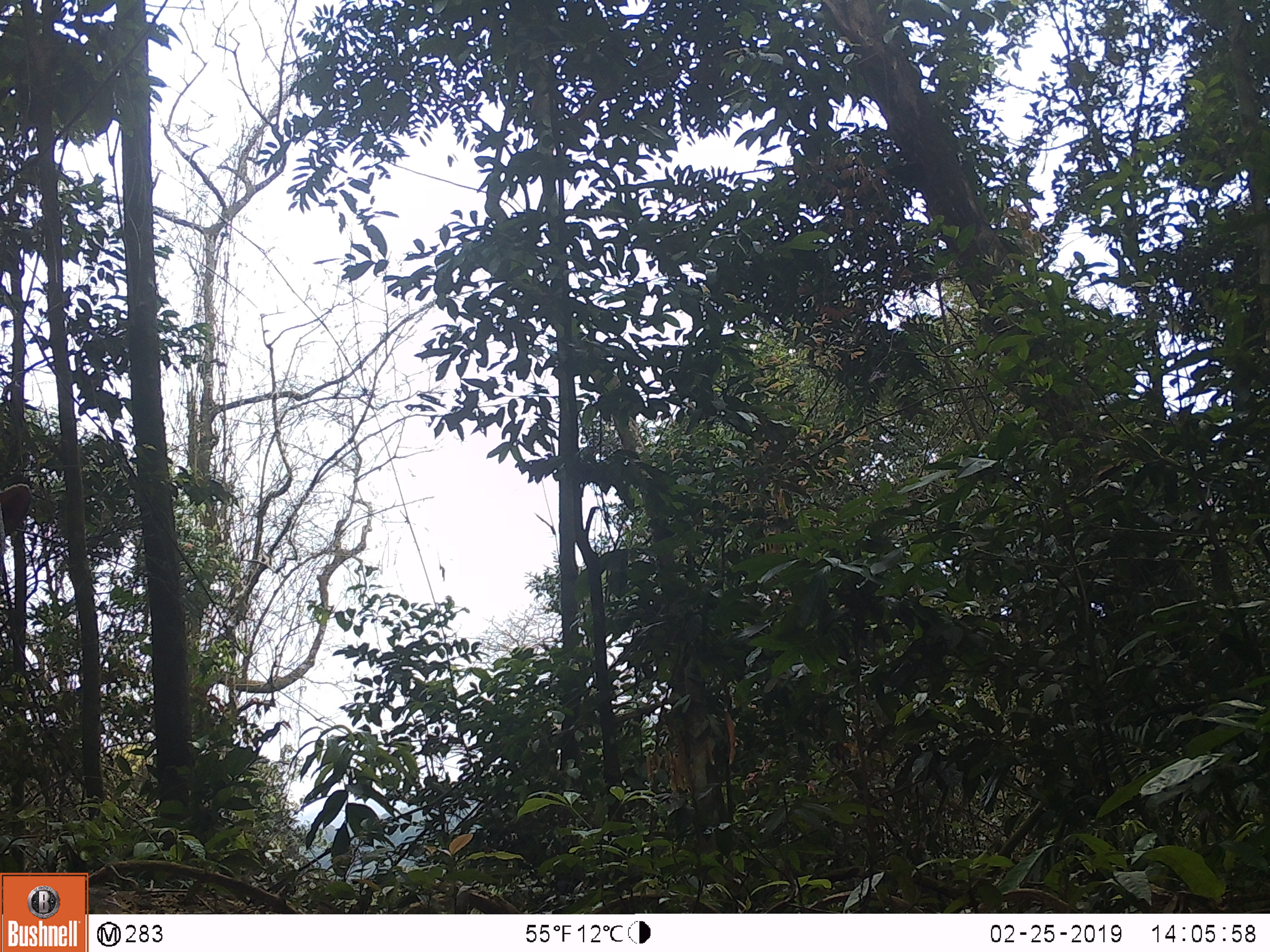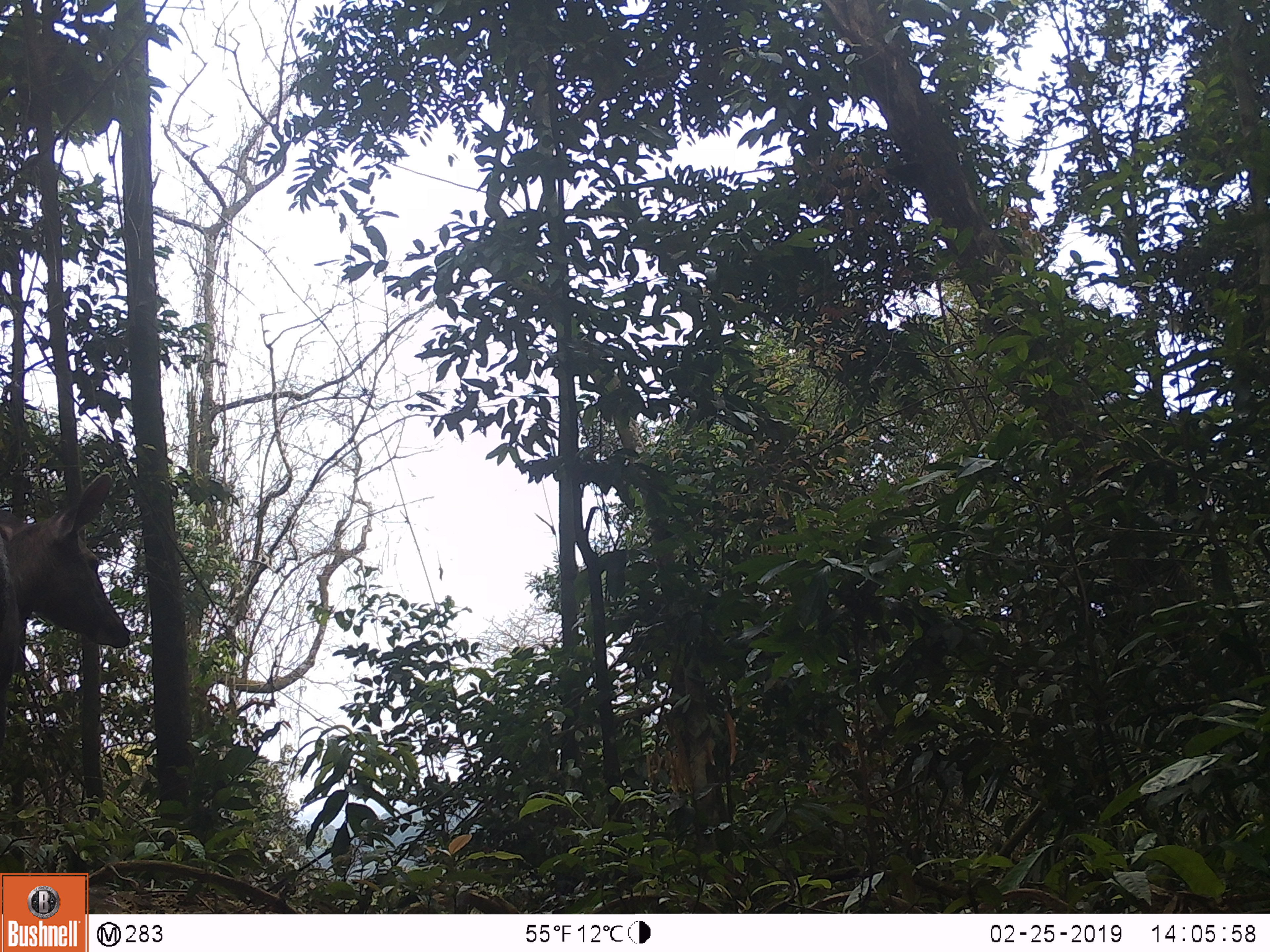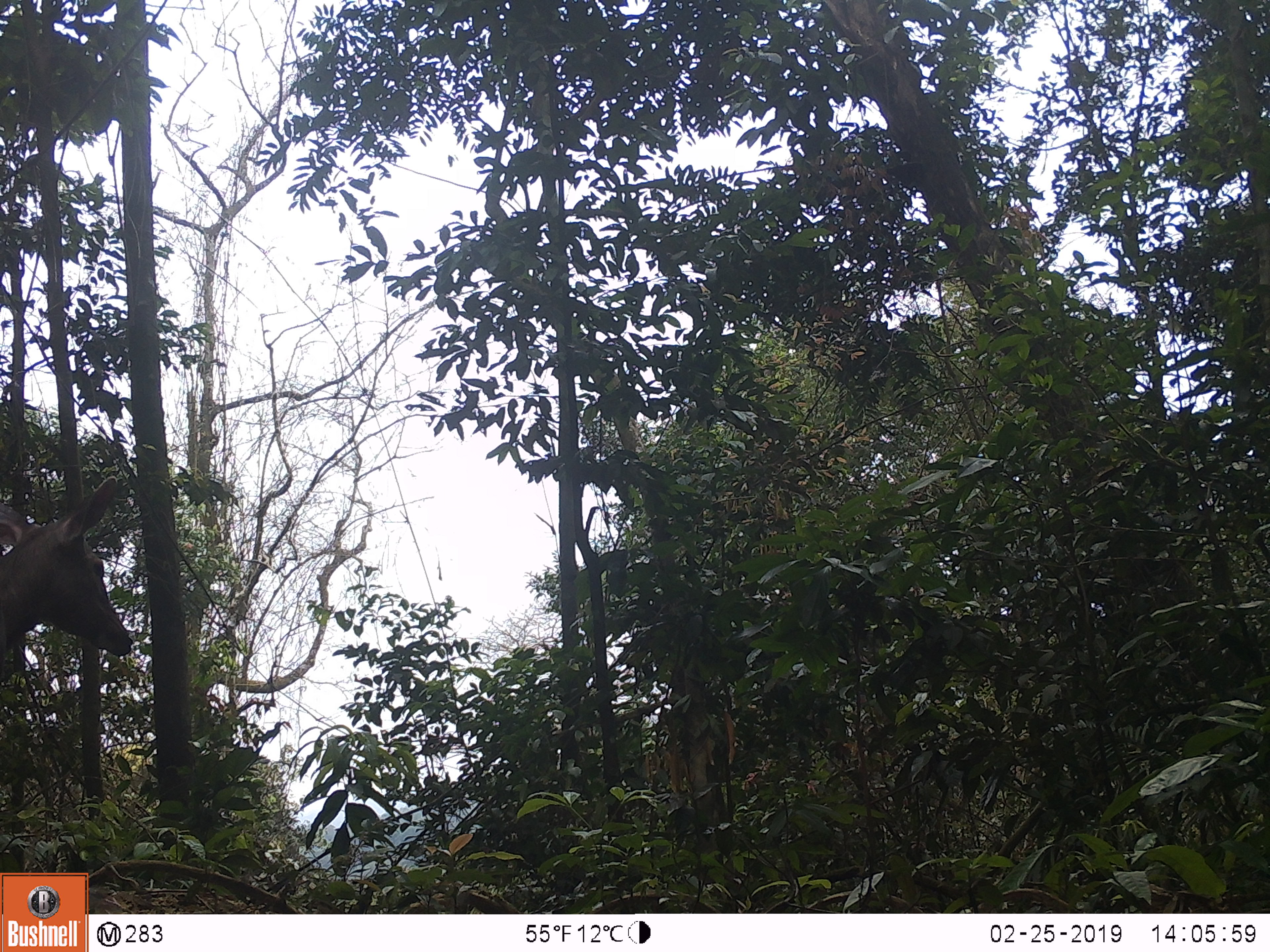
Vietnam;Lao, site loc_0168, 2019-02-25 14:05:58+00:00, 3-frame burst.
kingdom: Animalia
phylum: Chordata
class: Mammalia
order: Artiodactyla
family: Cervidae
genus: Rusa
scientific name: Rusa unicolor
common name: sambar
Sambar (Rusa unicolor). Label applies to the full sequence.